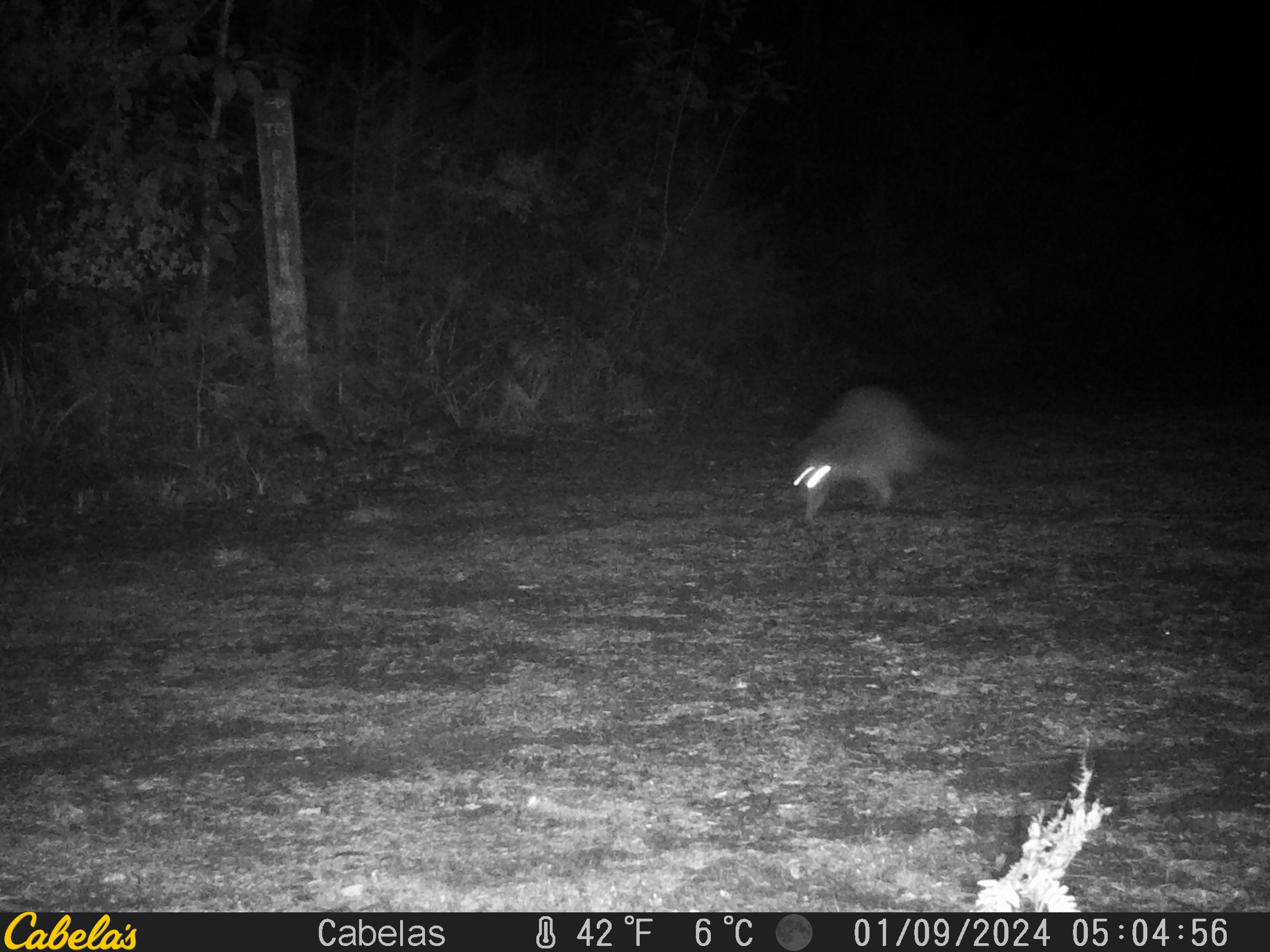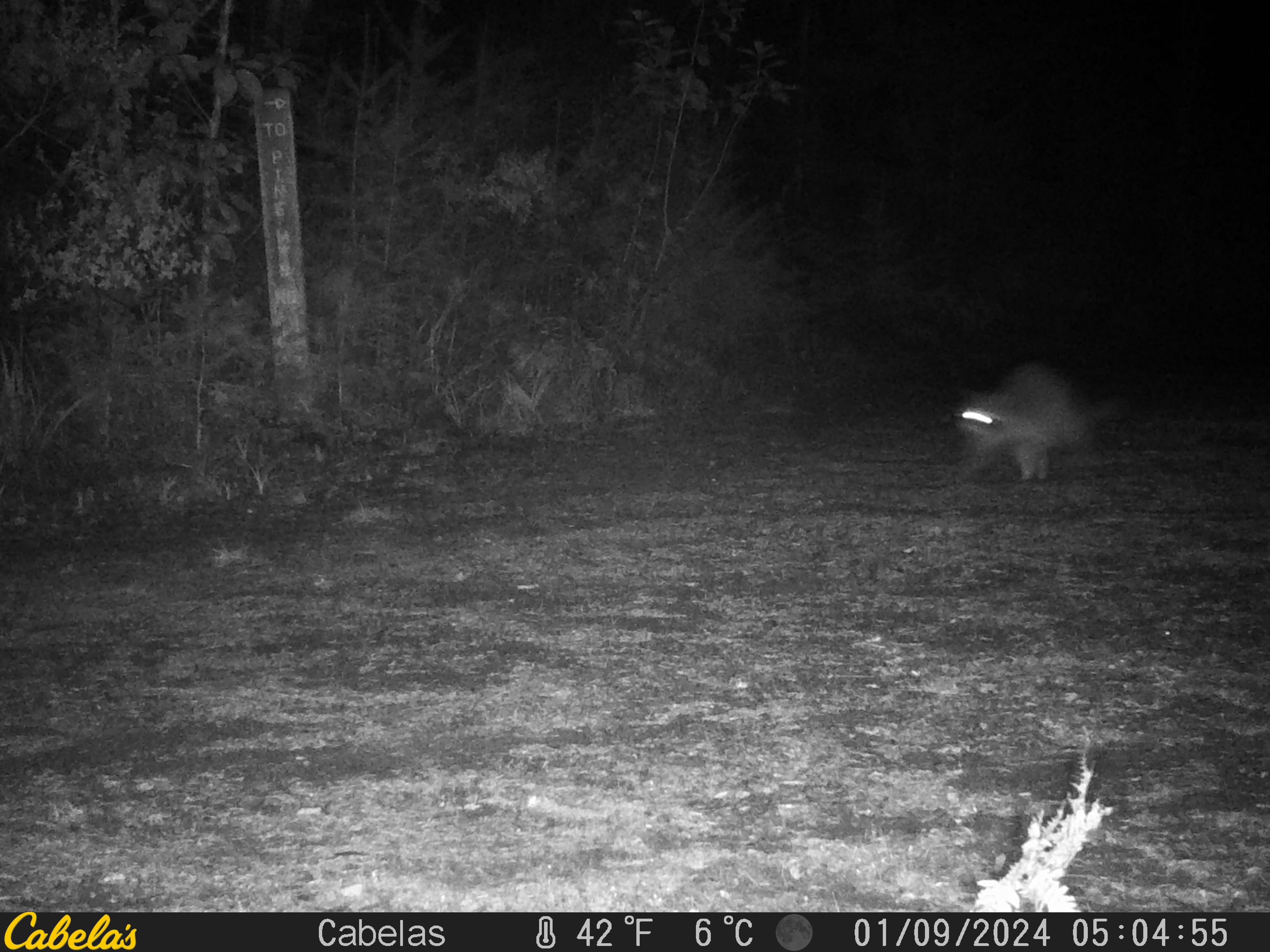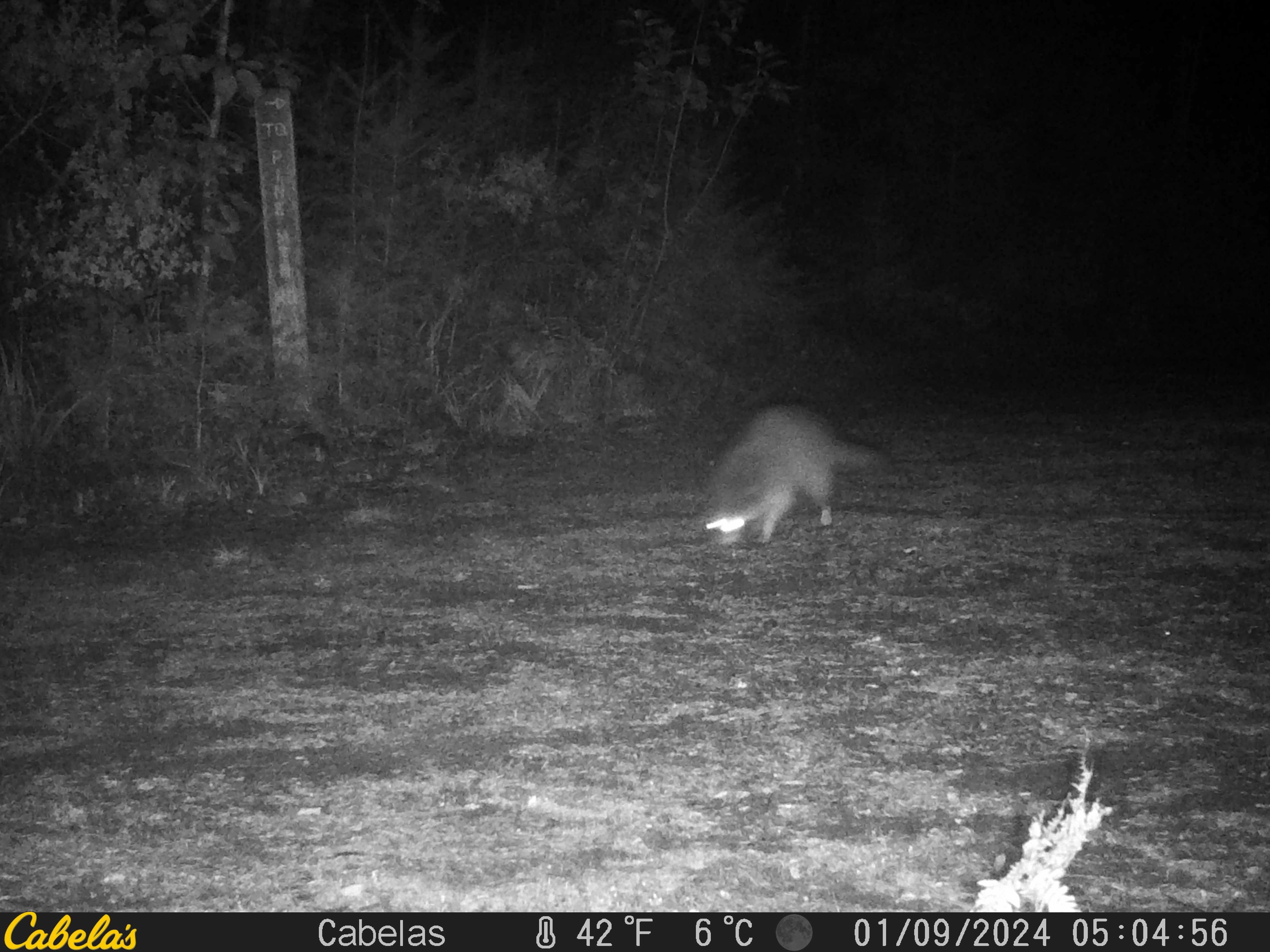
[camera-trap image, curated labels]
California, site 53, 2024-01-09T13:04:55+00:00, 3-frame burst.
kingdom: Animalia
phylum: Chordata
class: Mammalia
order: Carnivora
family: Procyonidae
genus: Procyon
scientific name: Procyon lotor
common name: raccoon